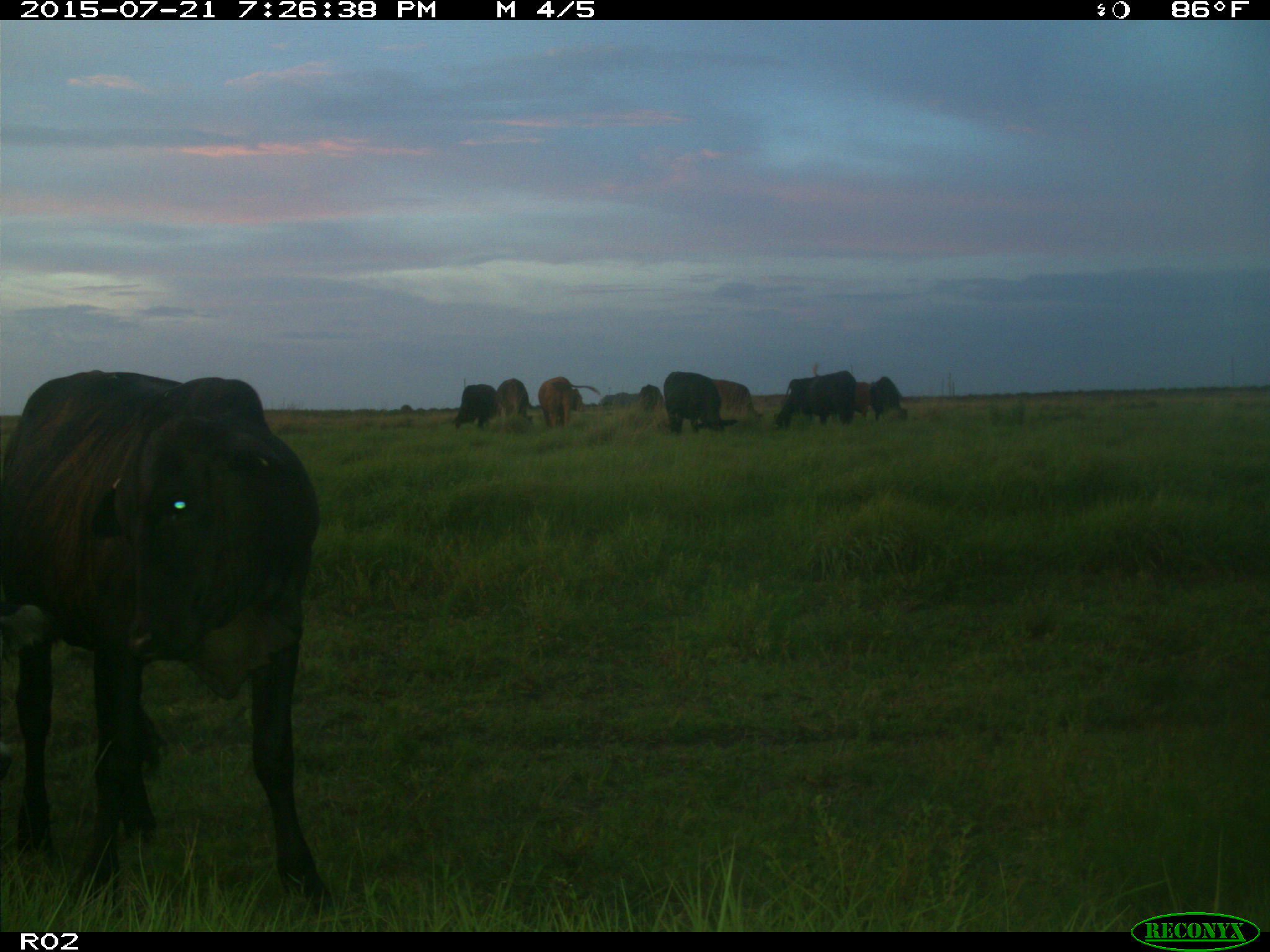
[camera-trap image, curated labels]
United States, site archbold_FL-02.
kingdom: Animalia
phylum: Chordata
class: Mammalia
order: Artiodactyla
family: Bovidae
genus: Bos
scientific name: Bos taurus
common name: domestic cow